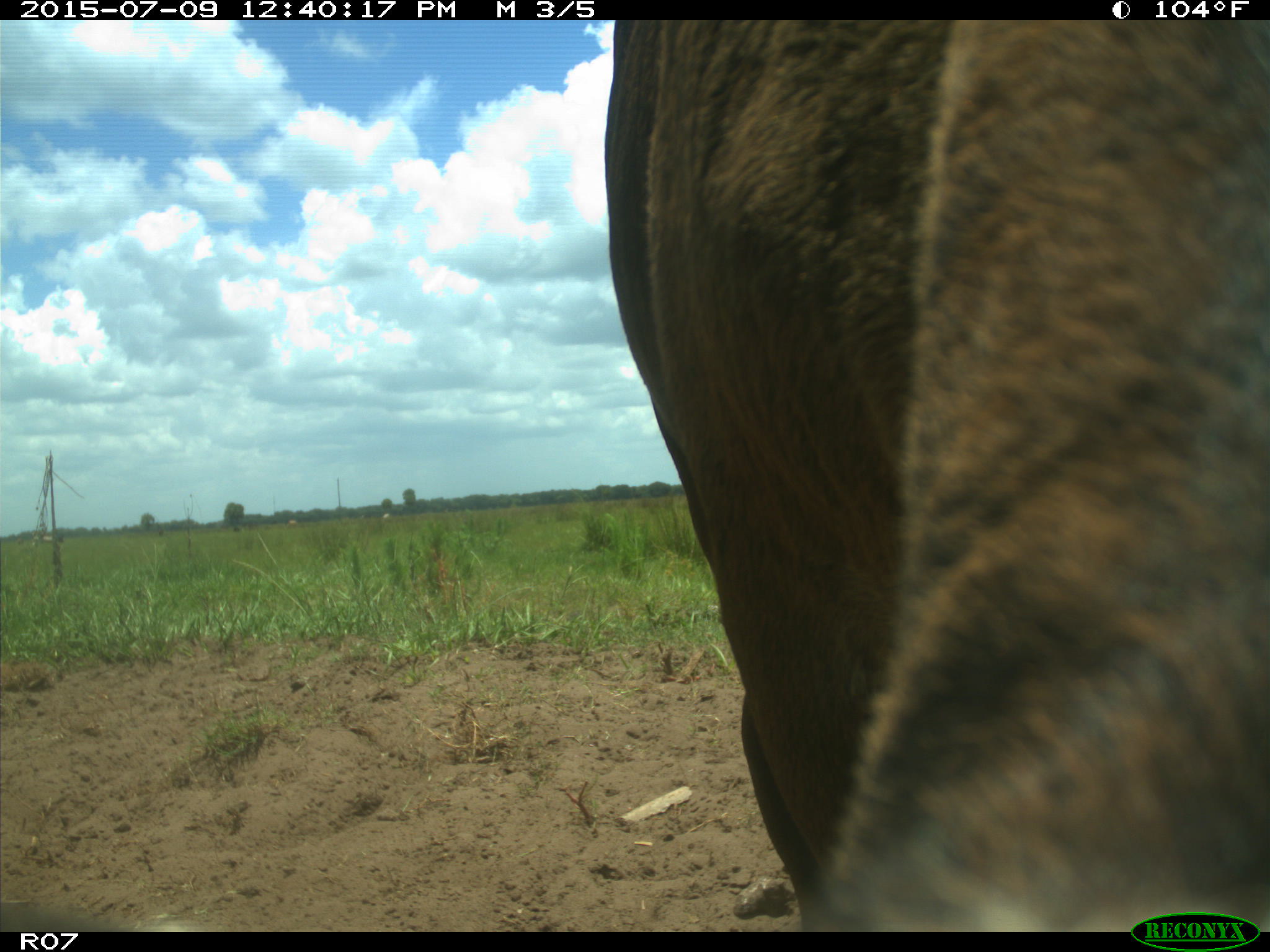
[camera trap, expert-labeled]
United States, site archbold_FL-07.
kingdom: Animalia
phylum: Chordata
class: Mammalia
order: Artiodactyla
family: Bovidae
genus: Bos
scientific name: Bos taurus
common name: domestic cow